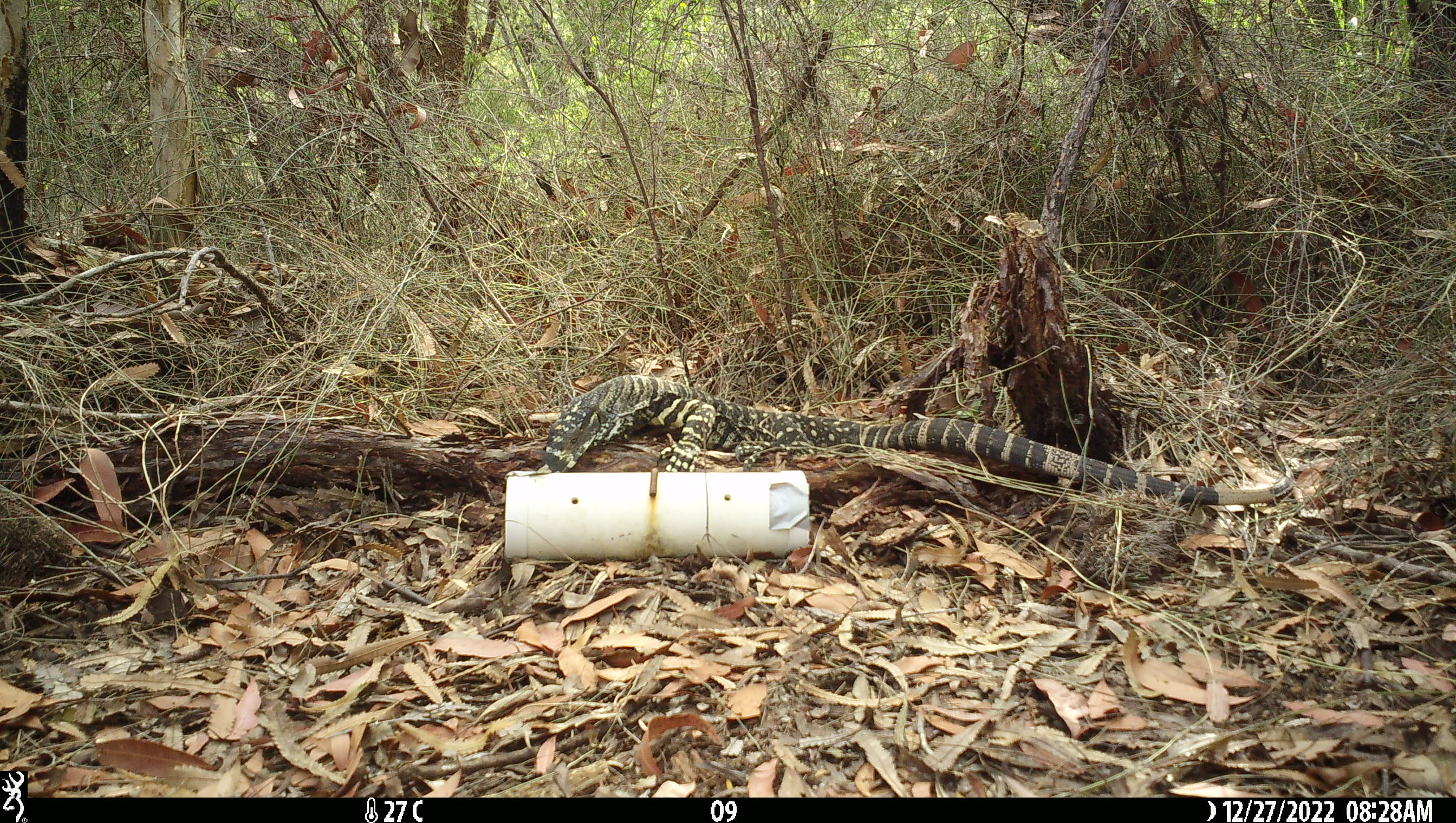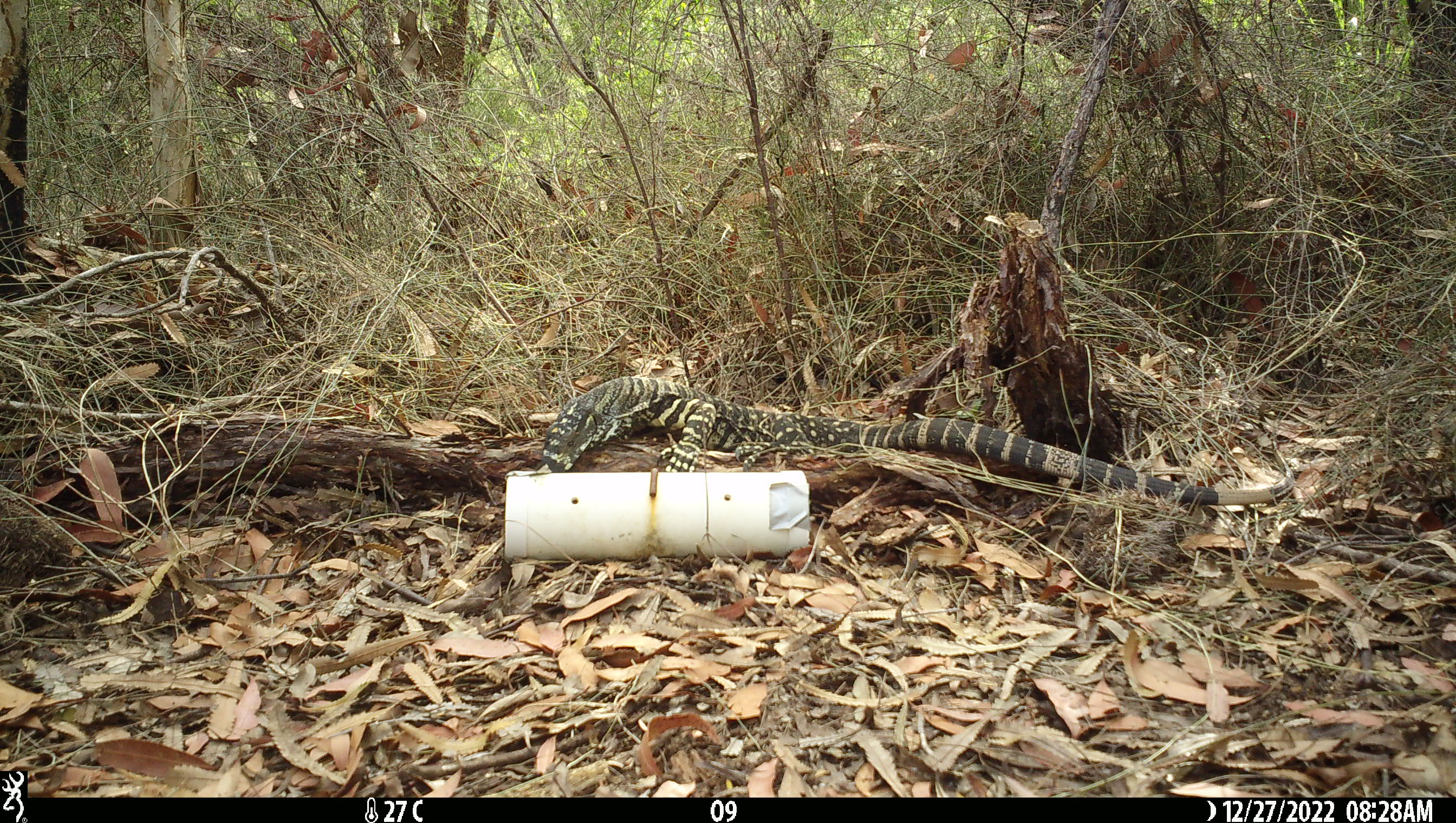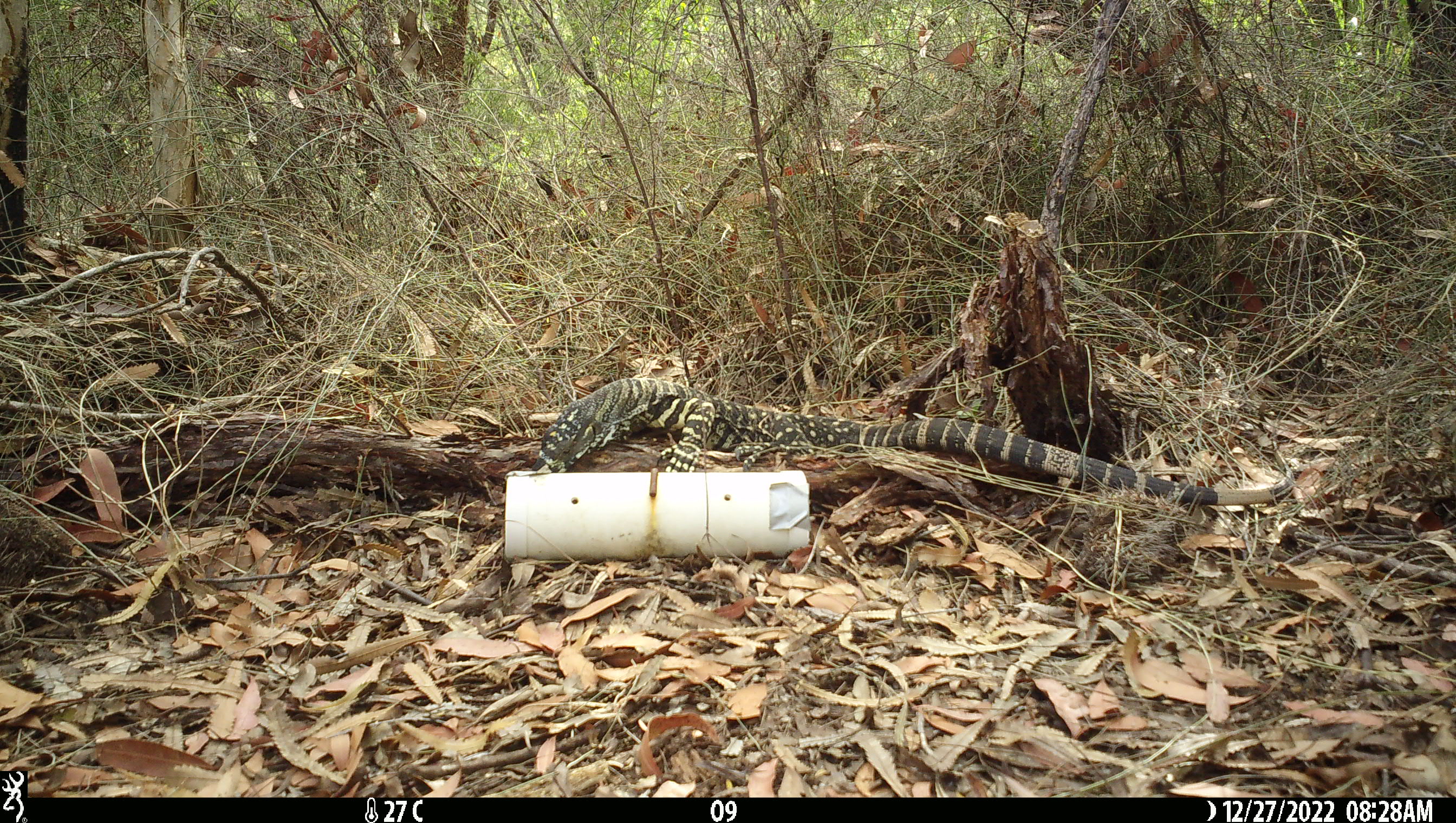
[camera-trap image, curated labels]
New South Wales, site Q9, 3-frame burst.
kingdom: Animalia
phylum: Chordata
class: Reptilia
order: Squamata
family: Varanidae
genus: Varanus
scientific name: Varanus varius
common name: lace monitor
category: goanna